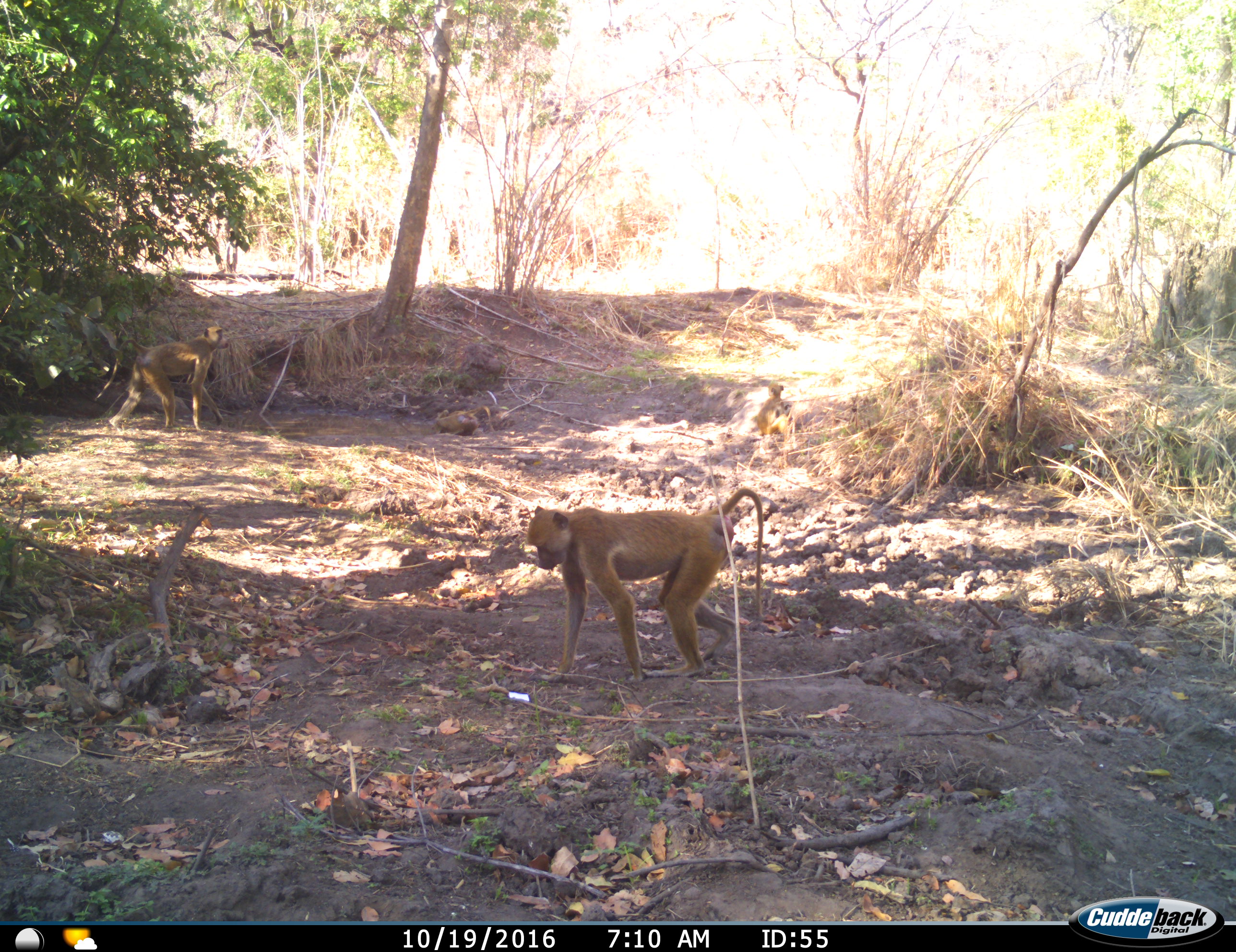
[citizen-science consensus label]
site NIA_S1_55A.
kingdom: Animalia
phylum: Chordata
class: Mammalia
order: Primates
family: Cercopithecidae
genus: Papio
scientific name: Papio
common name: baboon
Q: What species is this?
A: Baboon (Papio).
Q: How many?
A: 3.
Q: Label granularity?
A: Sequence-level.